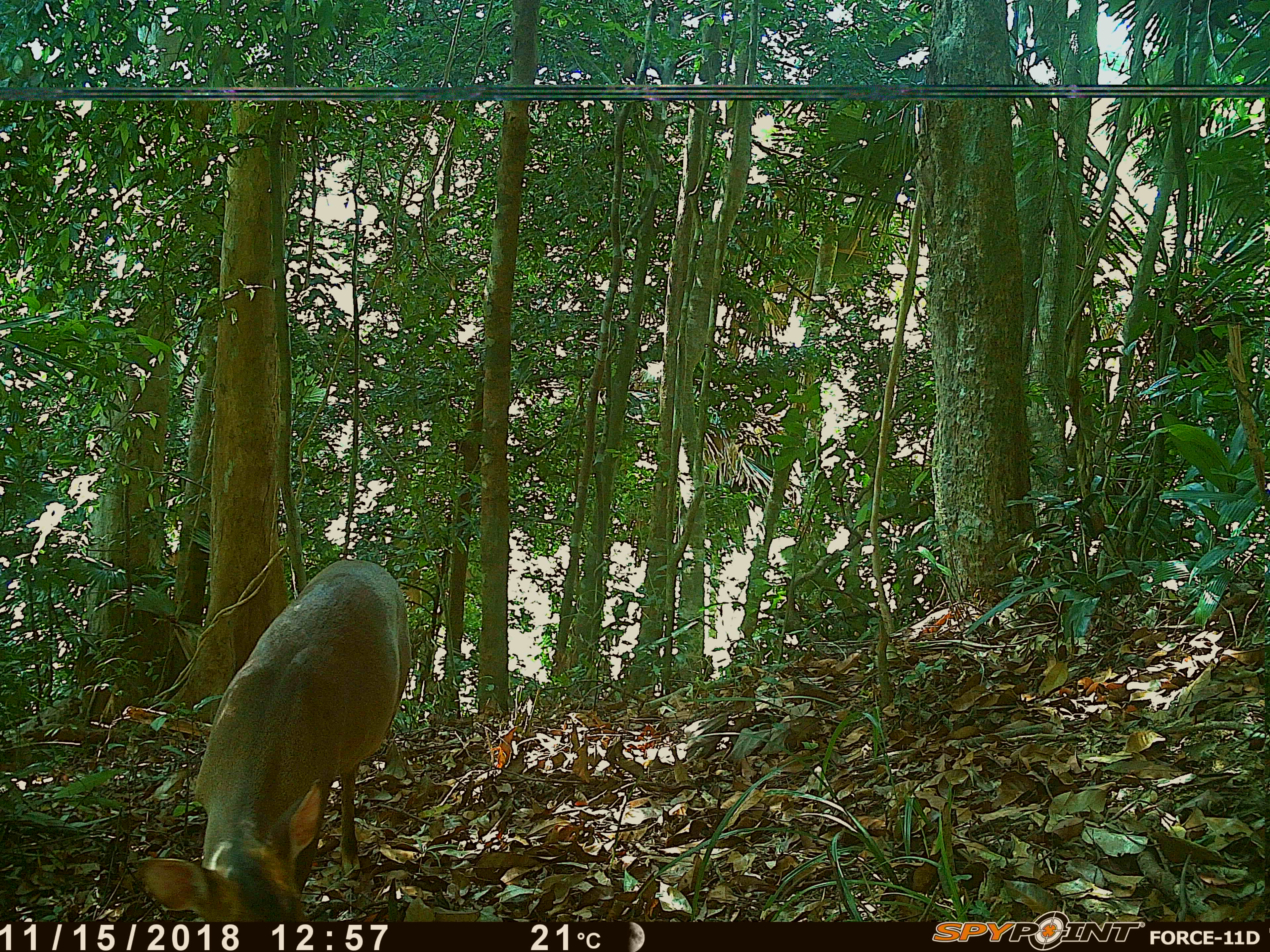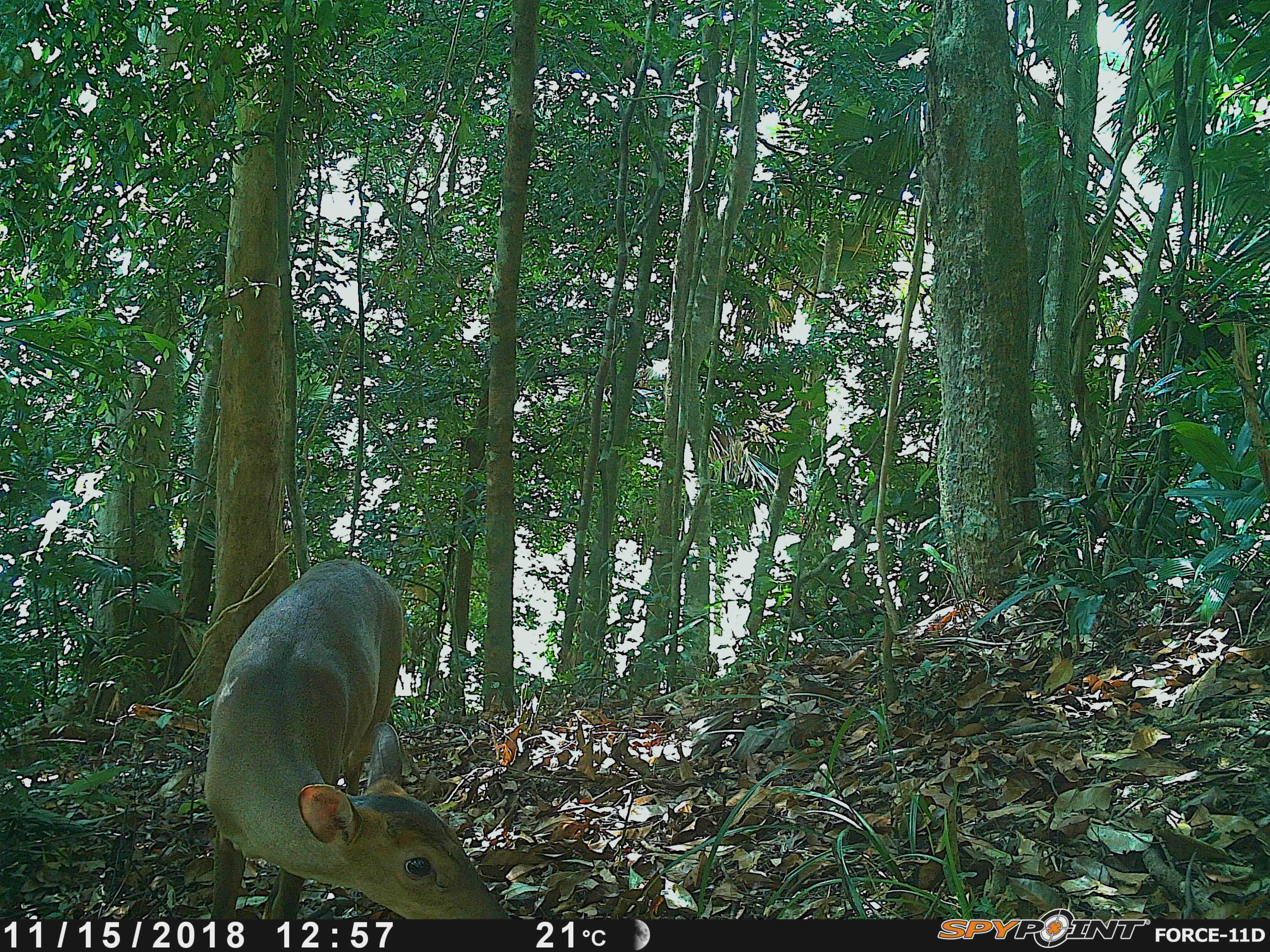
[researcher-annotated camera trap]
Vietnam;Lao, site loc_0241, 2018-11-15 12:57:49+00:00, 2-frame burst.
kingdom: Animalia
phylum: Chordata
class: Mammalia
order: Artiodactyla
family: Cervidae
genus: Muntiacus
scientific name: Muntiacus vuquangensis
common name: large-antlered muntjac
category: large antlered muntjac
Large antlered muntjac (large-antlered muntjac) (Muntiacus vuquangensis). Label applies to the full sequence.